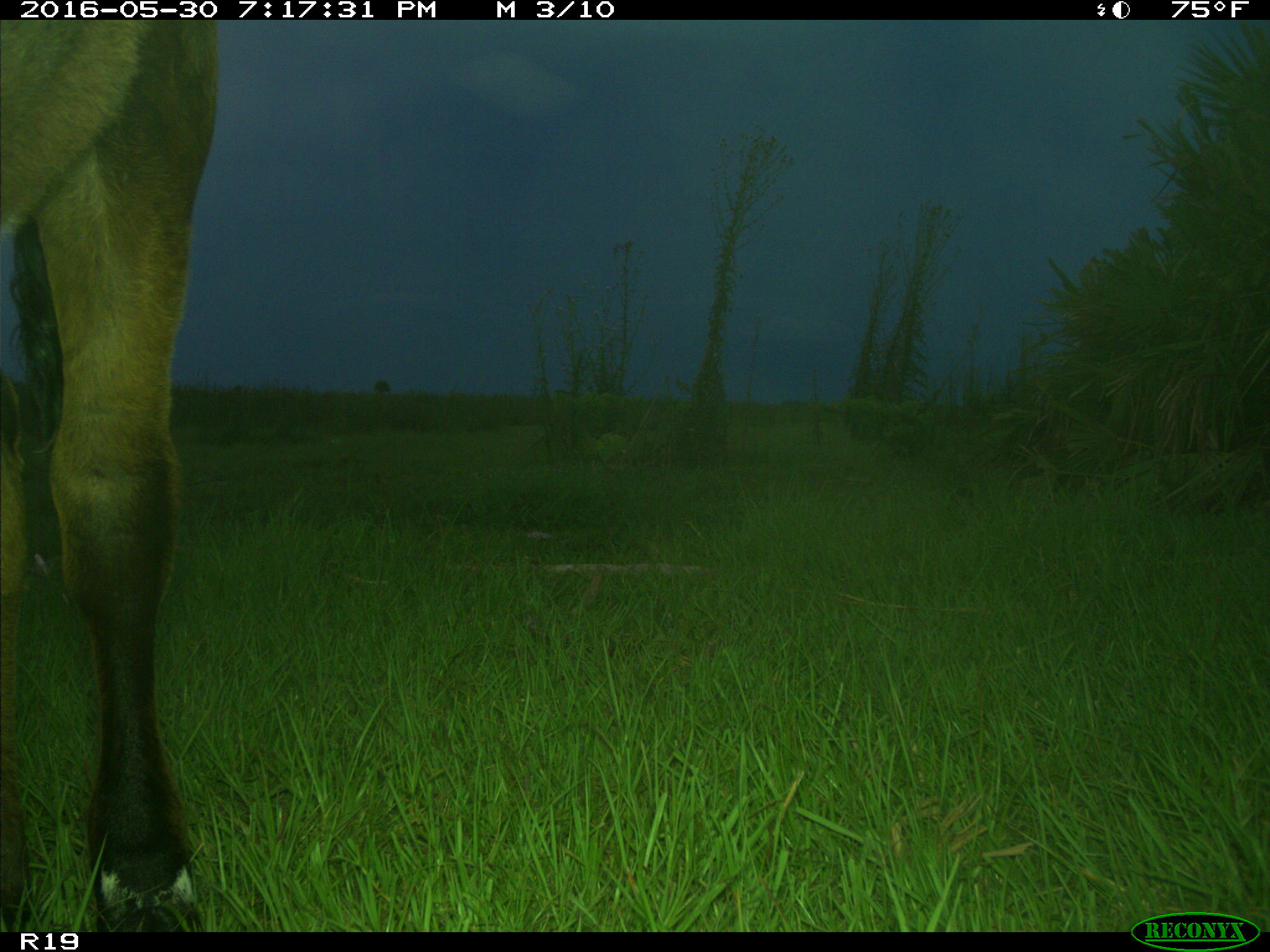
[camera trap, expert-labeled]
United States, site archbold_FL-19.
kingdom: Animalia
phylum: Chordata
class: Mammalia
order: Artiodactyla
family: Bovidae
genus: Bos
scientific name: Bos taurus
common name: domestic cow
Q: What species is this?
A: Bos taurus (domestic cow).